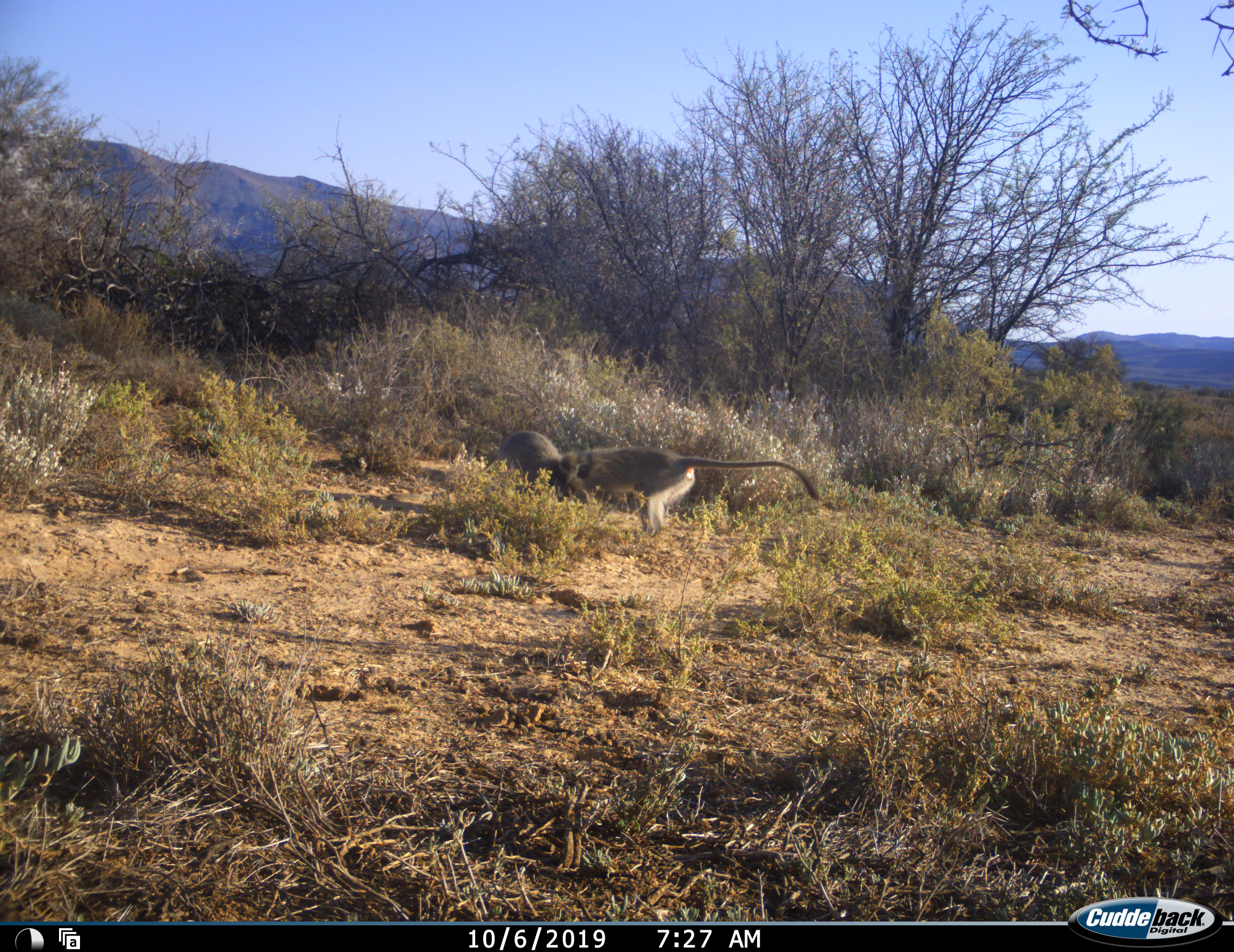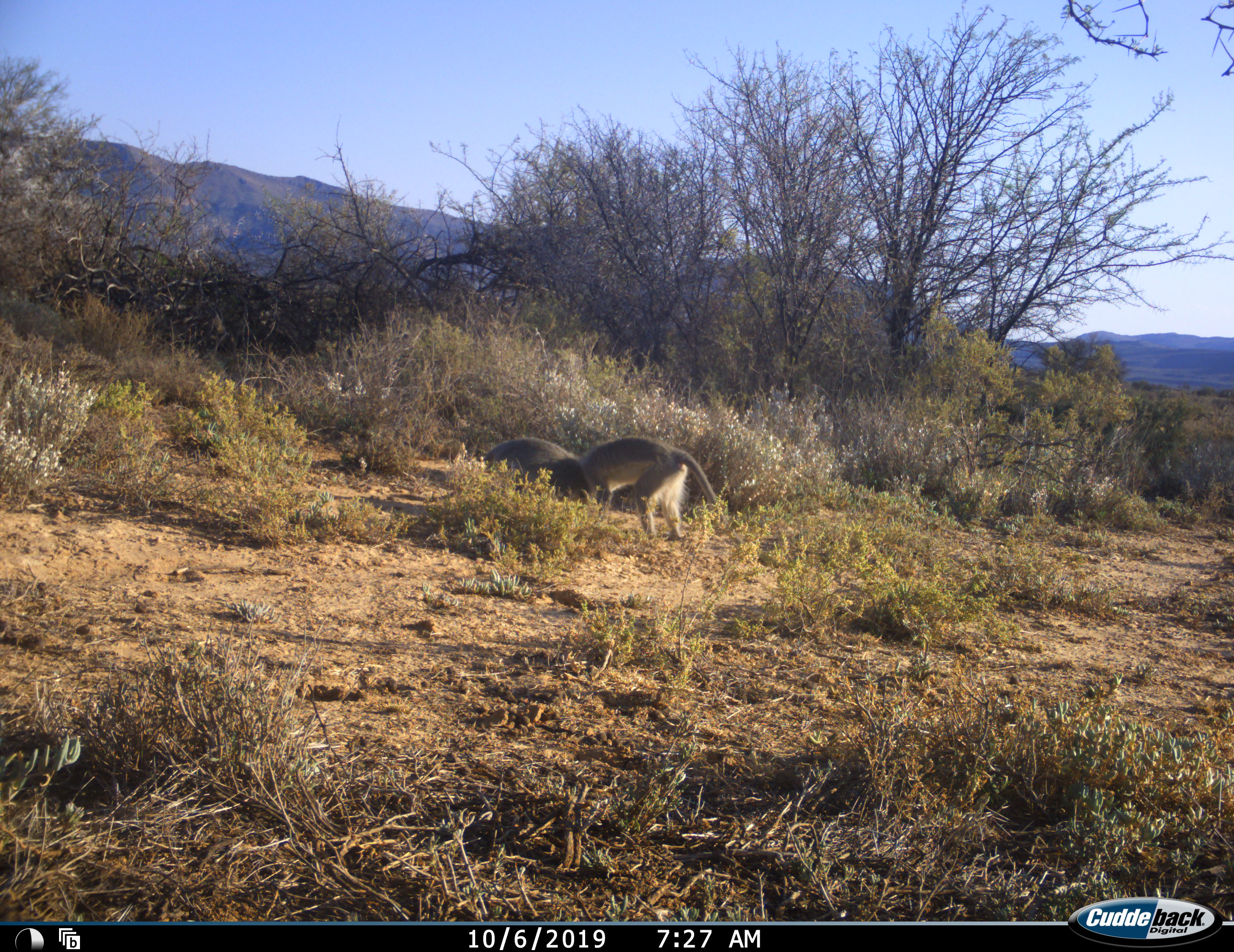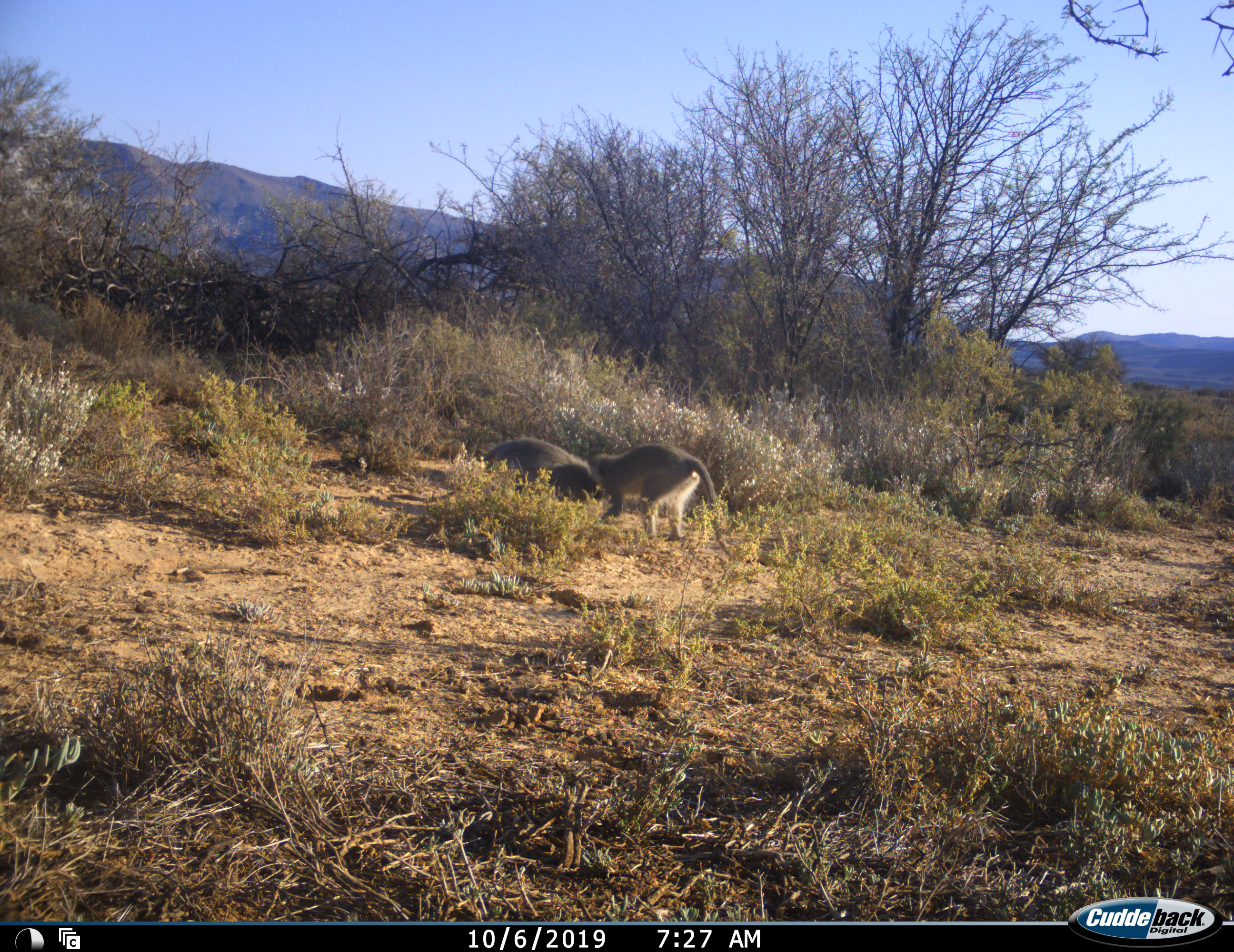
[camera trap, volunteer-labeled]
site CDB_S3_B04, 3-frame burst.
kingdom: Animalia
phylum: Chordata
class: Mammalia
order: Primates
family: Cercopithecidae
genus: Chlorocebus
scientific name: Chlorocebus pygerythrus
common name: vervet monkey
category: monkeyvervet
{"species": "monkeyvervet (vervet monkey) (Chlorocebus pygerythrus)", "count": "2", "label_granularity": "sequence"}